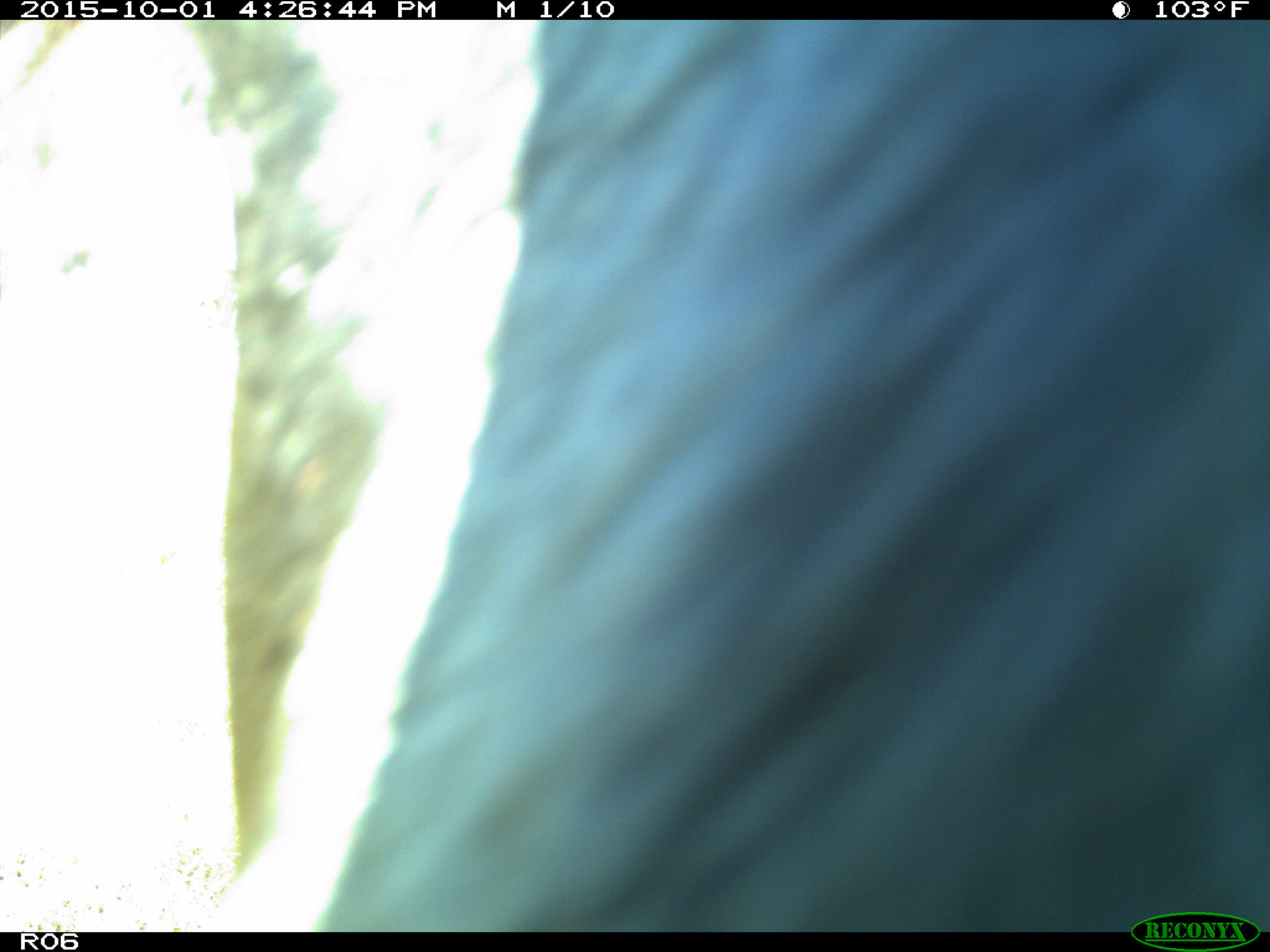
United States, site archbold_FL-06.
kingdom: Animalia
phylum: Chordata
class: Mammalia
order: Artiodactyla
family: Bovidae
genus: Bos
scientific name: Bos taurus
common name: domestic cow